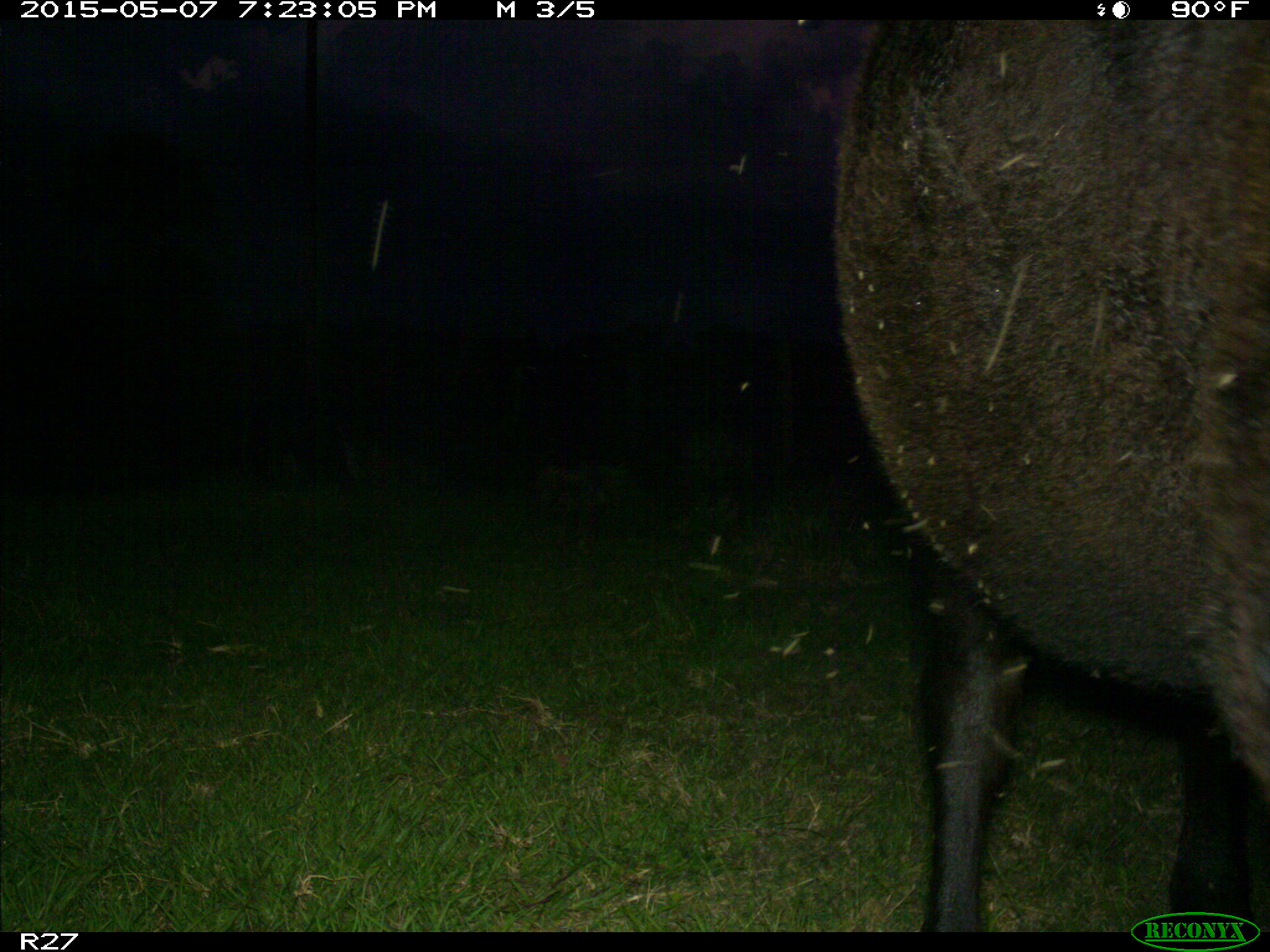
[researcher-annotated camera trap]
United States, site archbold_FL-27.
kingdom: Animalia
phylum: Chordata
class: Mammalia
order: Artiodactyla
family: Bovidae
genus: Bos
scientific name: Bos taurus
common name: domestic cow